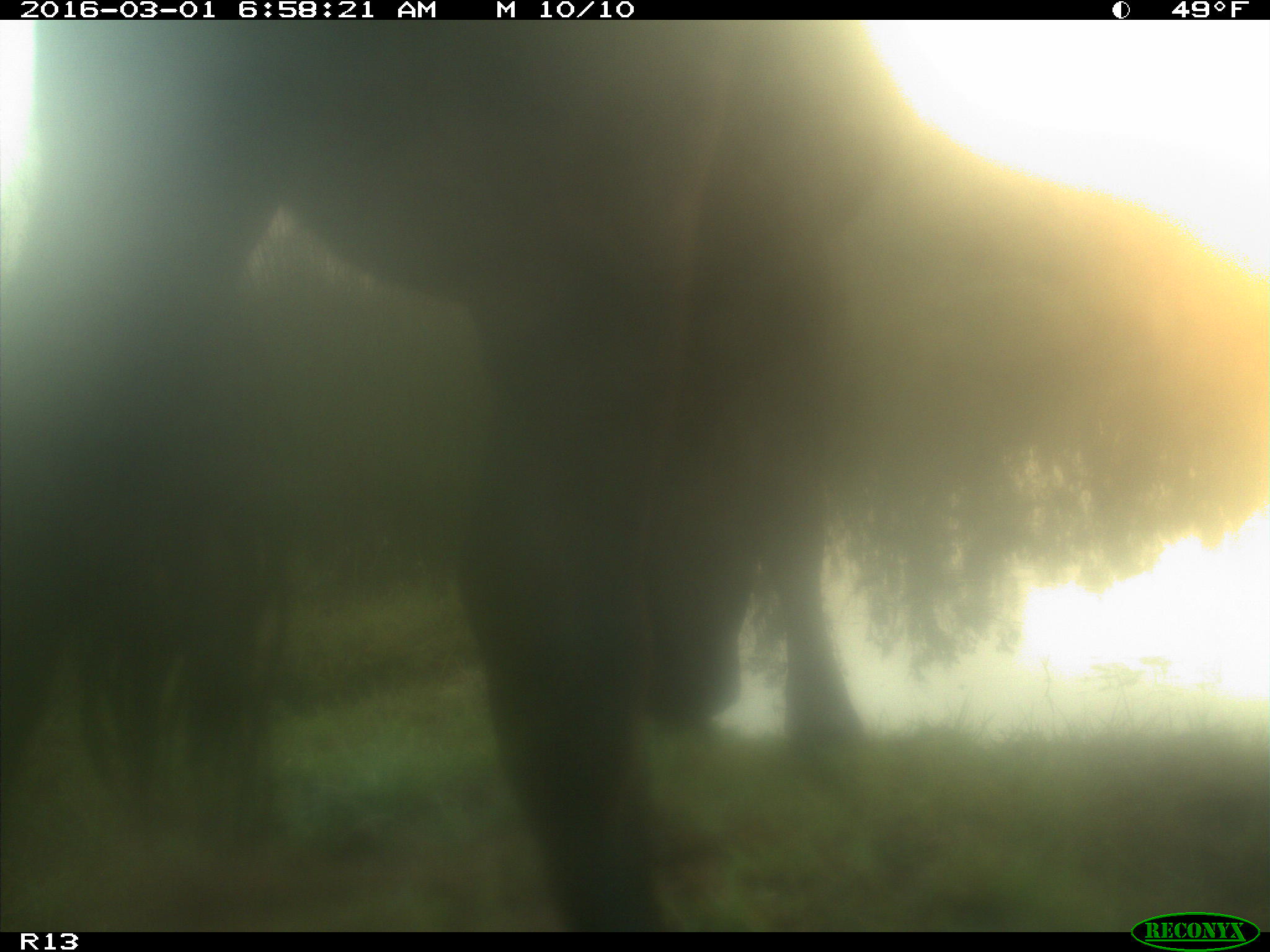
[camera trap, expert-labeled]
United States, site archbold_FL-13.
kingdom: Animalia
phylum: Chordata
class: Mammalia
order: Artiodactyla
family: Bovidae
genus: Bos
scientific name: Bos taurus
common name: domestic cow